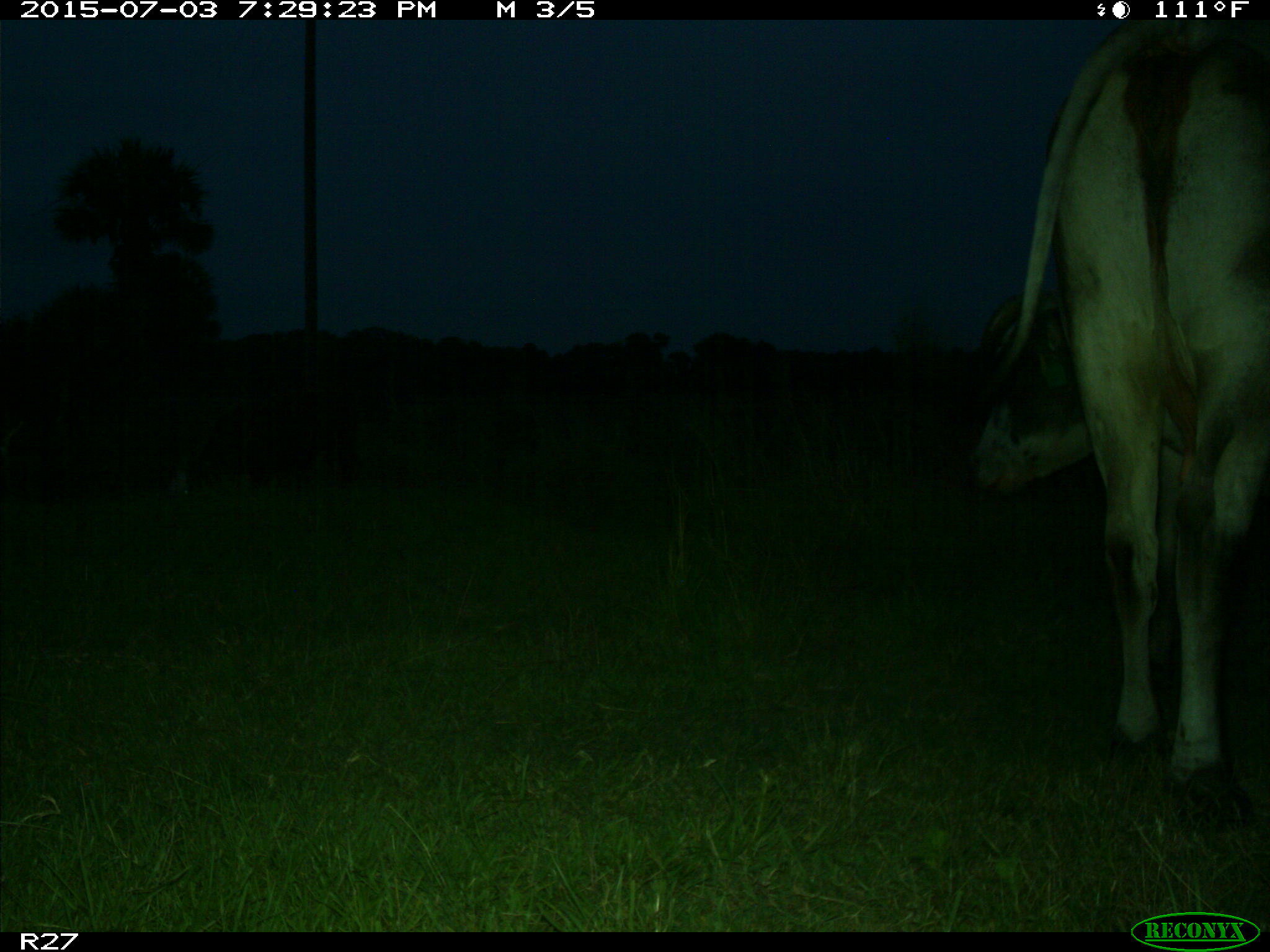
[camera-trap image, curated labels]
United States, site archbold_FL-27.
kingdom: Animalia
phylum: Chordata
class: Mammalia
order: Artiodactyla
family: Bovidae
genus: Bos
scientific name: Bos taurus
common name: domestic cow